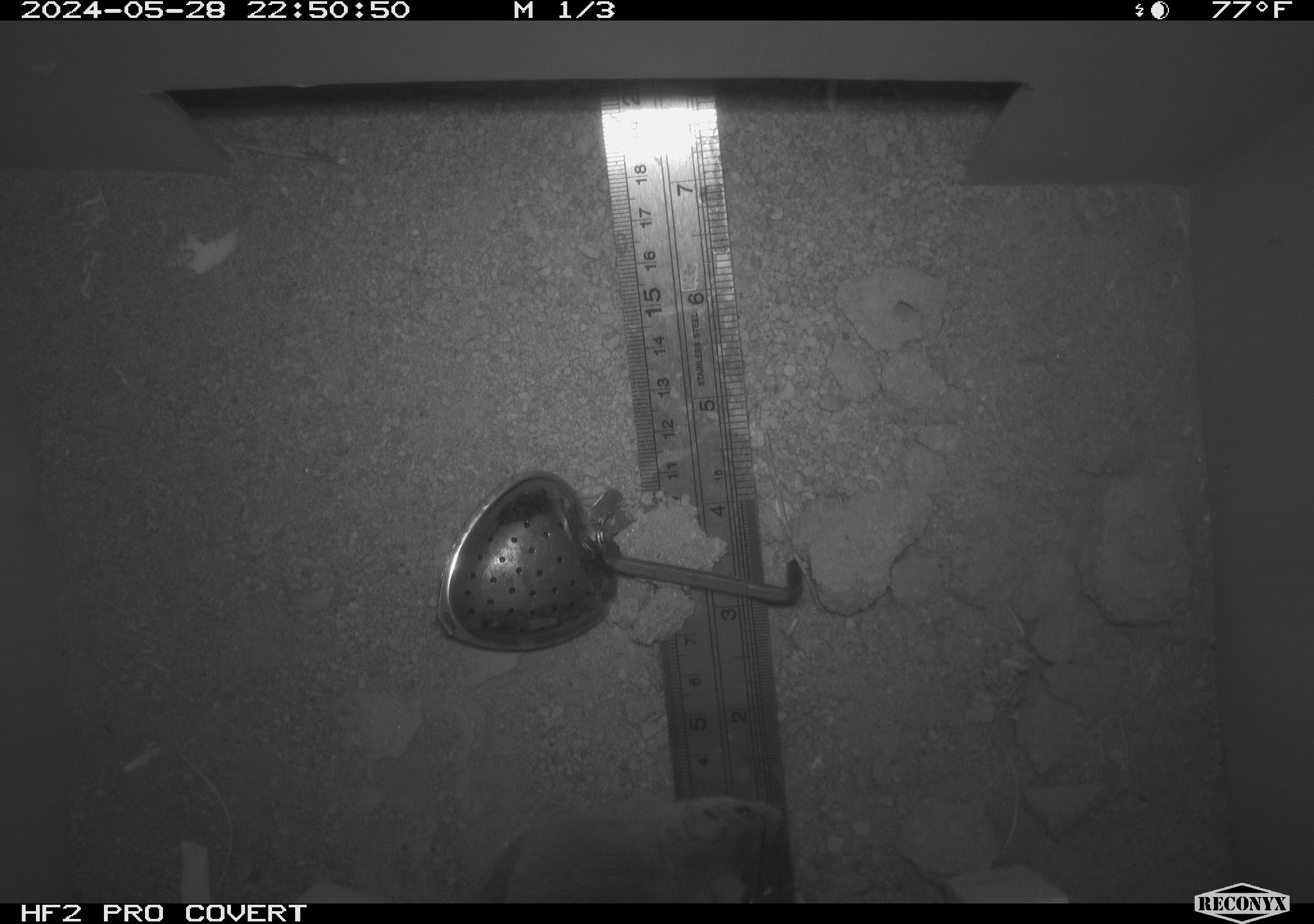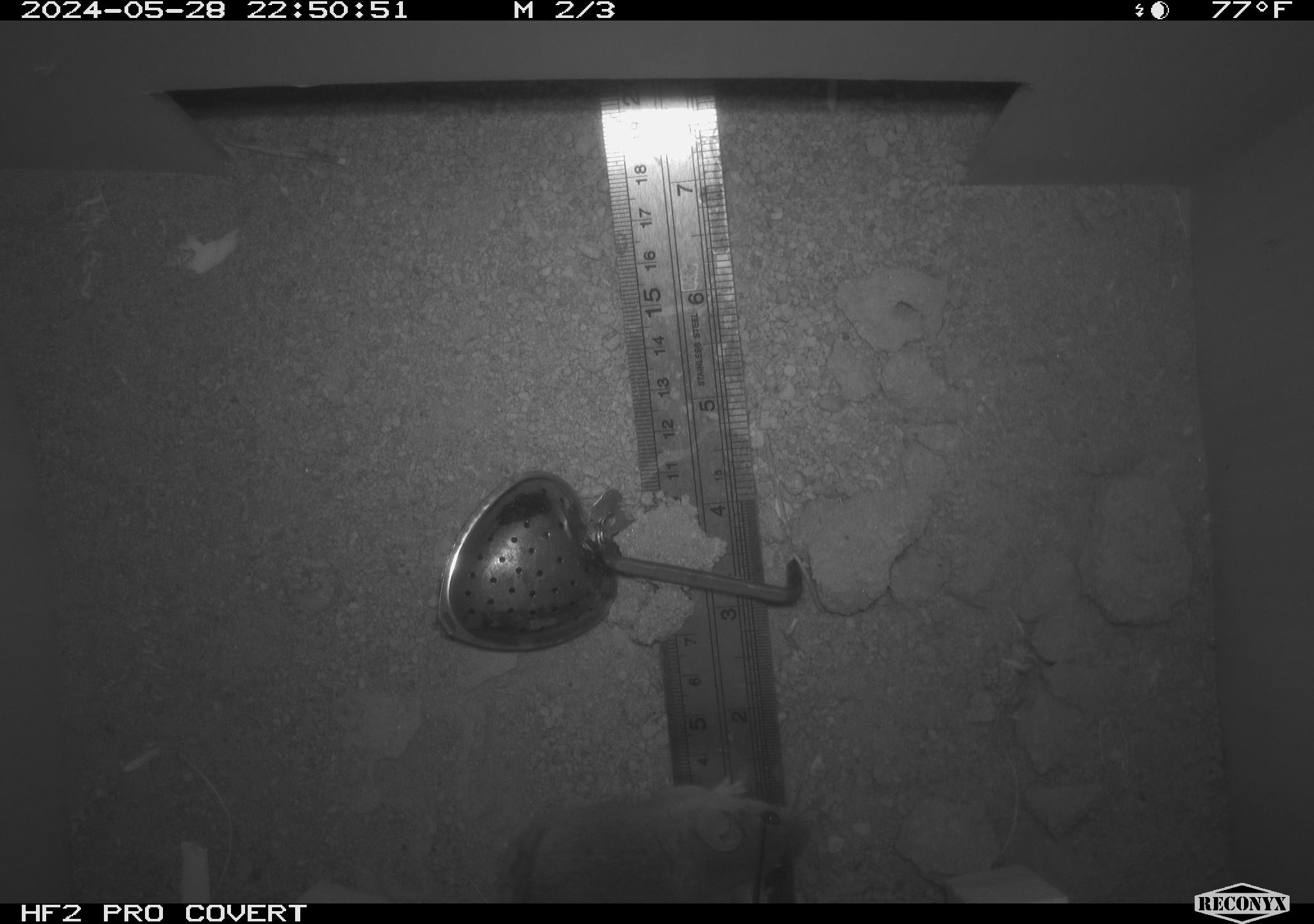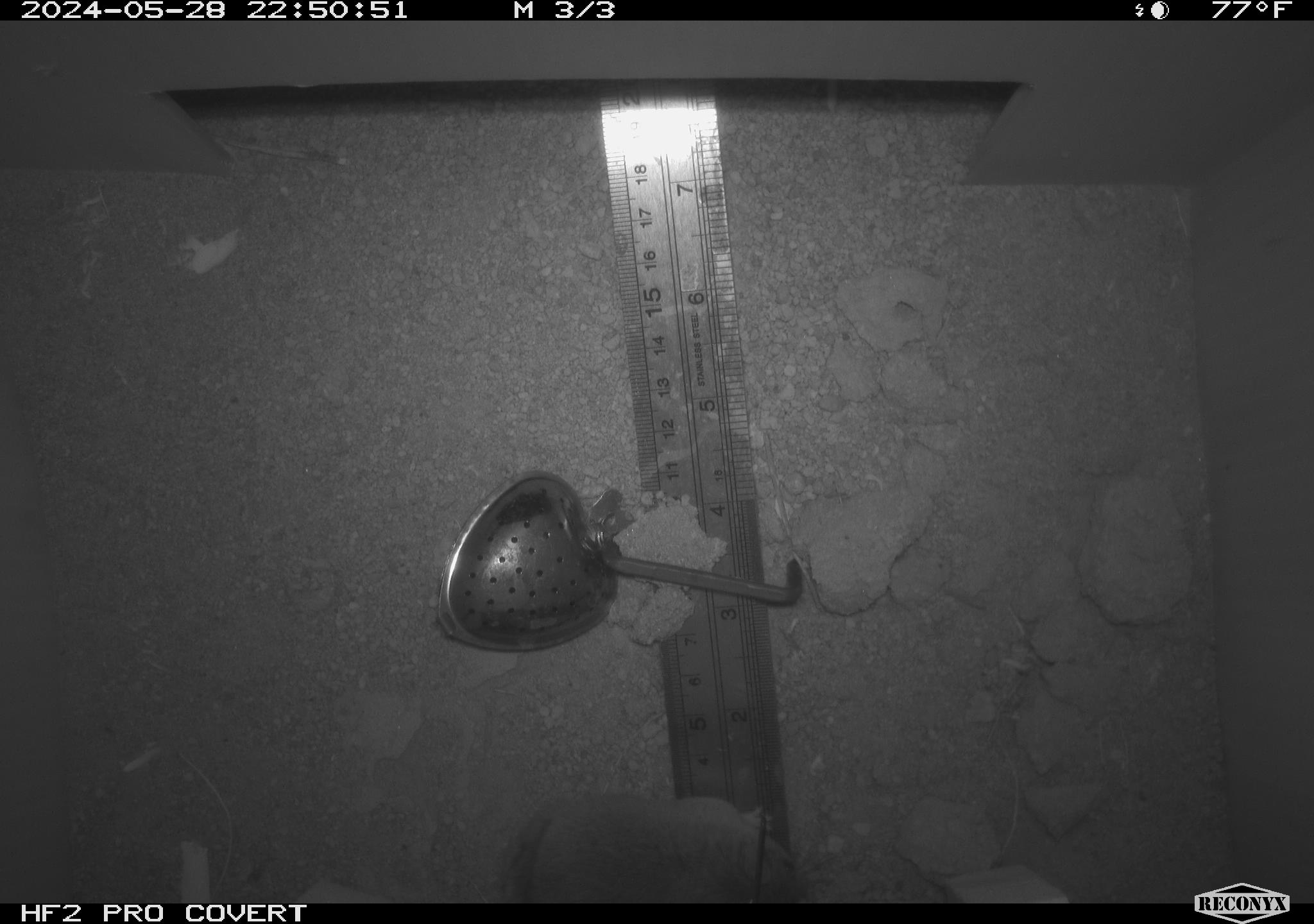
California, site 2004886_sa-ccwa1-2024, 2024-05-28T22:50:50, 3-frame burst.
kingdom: Animalia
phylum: Chordata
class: Mammalia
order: Rodentia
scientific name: Rodentia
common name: mouse species